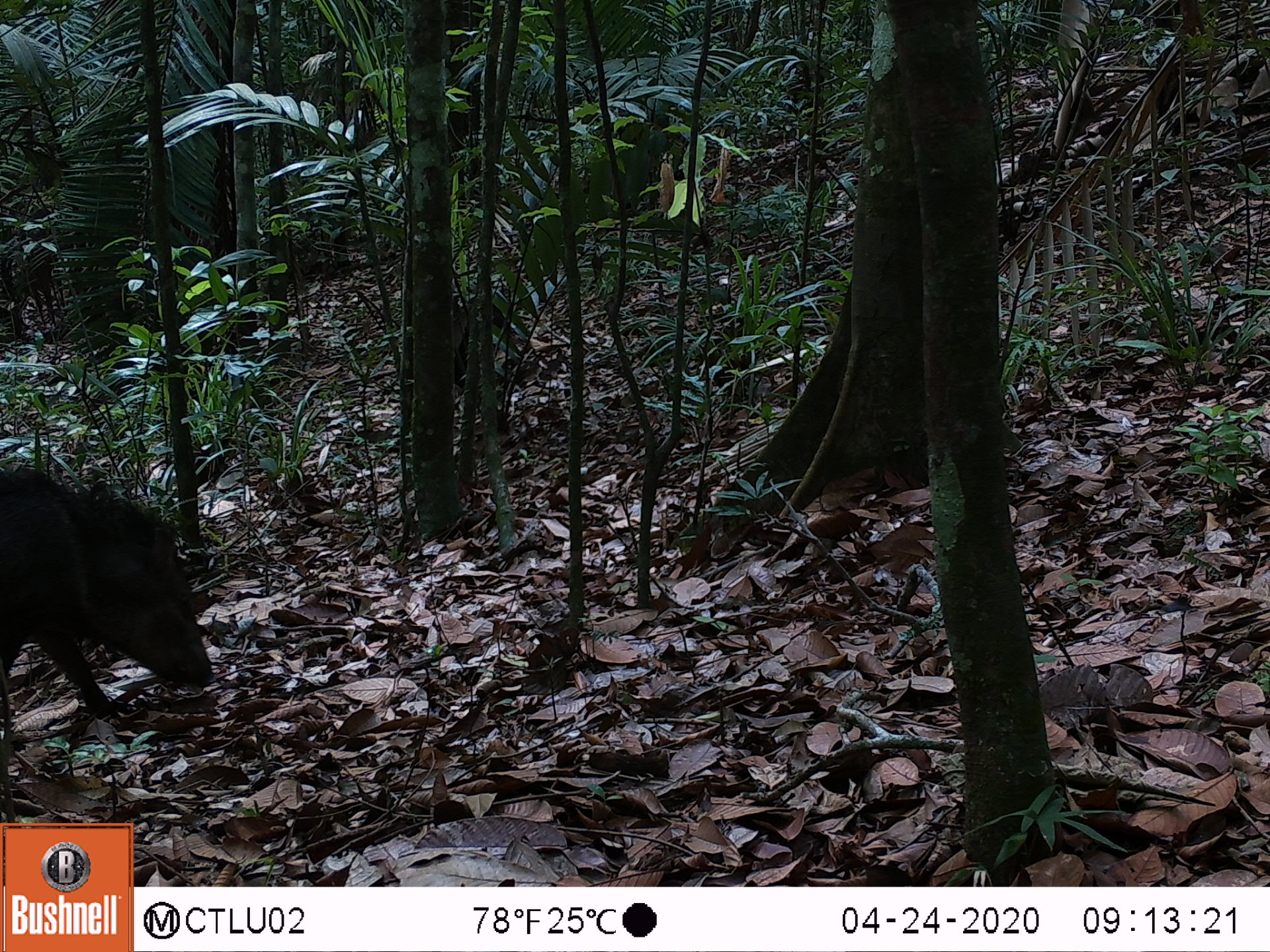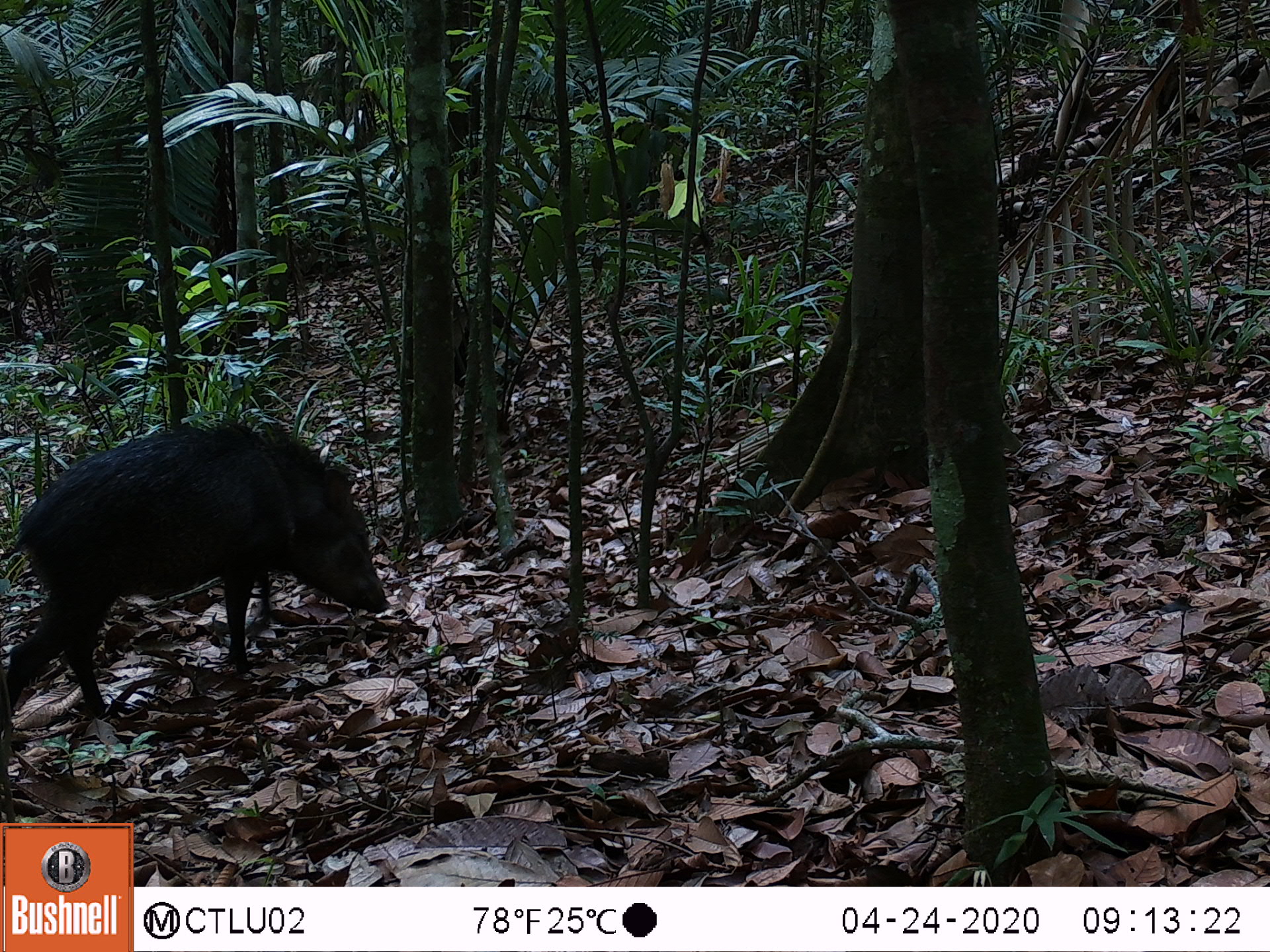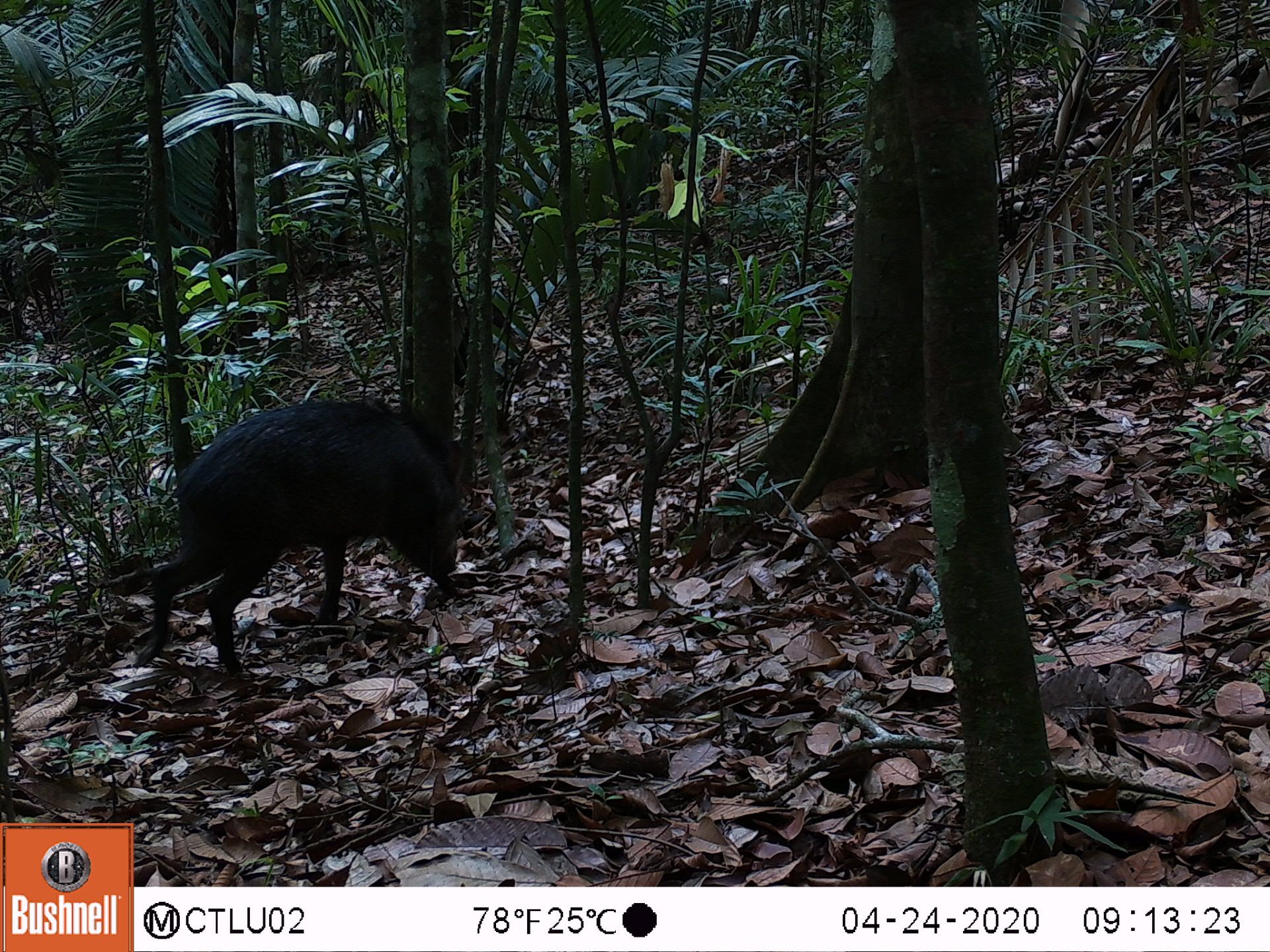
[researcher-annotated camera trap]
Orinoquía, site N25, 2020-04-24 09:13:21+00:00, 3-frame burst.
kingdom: Animalia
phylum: Chordata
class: Mammalia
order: Artiodactyla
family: Tayassuidae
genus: Pecari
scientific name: Pecari tajacu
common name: collared peccary